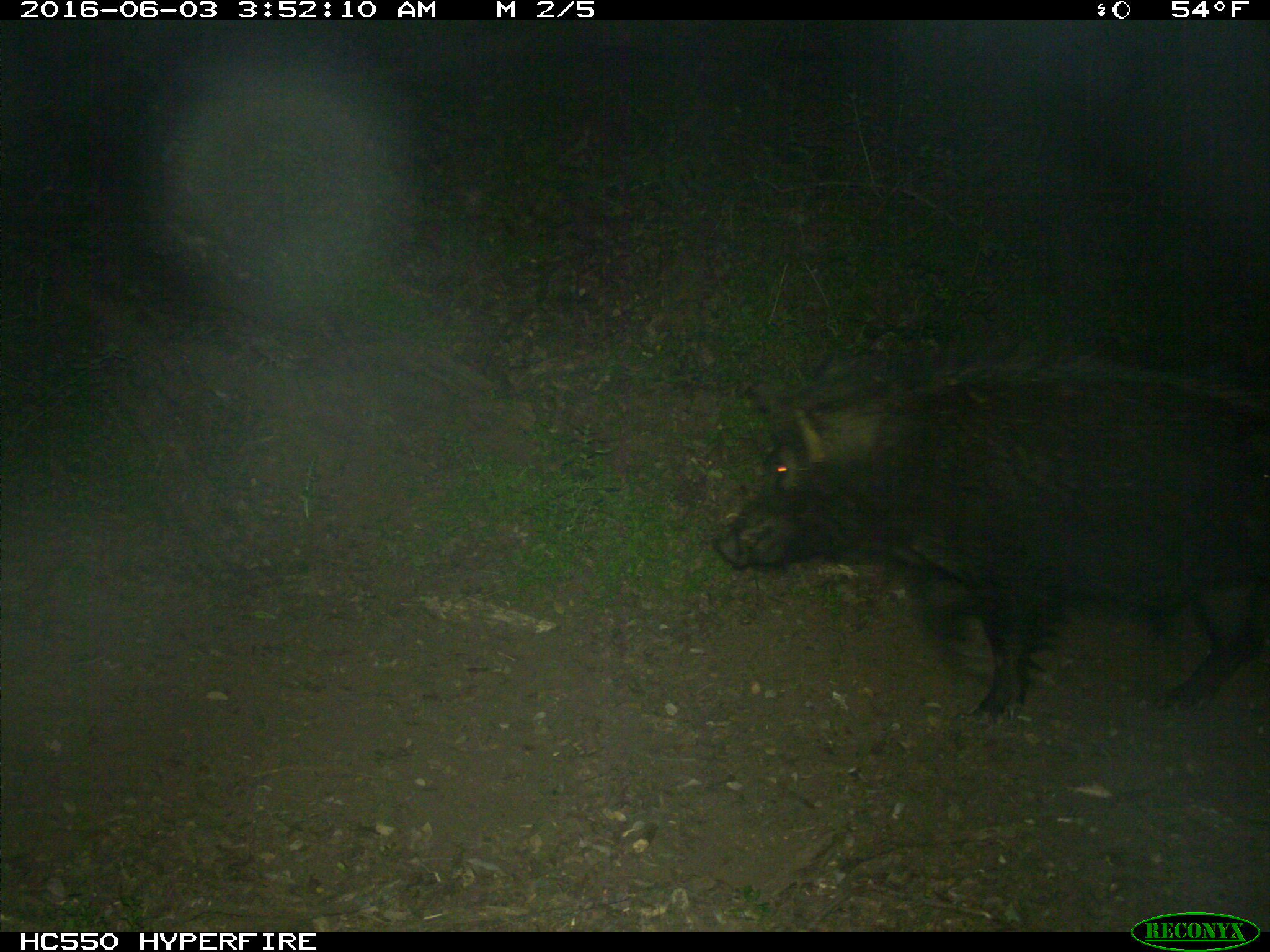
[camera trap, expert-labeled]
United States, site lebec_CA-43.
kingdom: Animalia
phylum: Chordata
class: Mammalia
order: Artiodactyla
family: Suidae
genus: Sus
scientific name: Sus scrofa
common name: wild boar